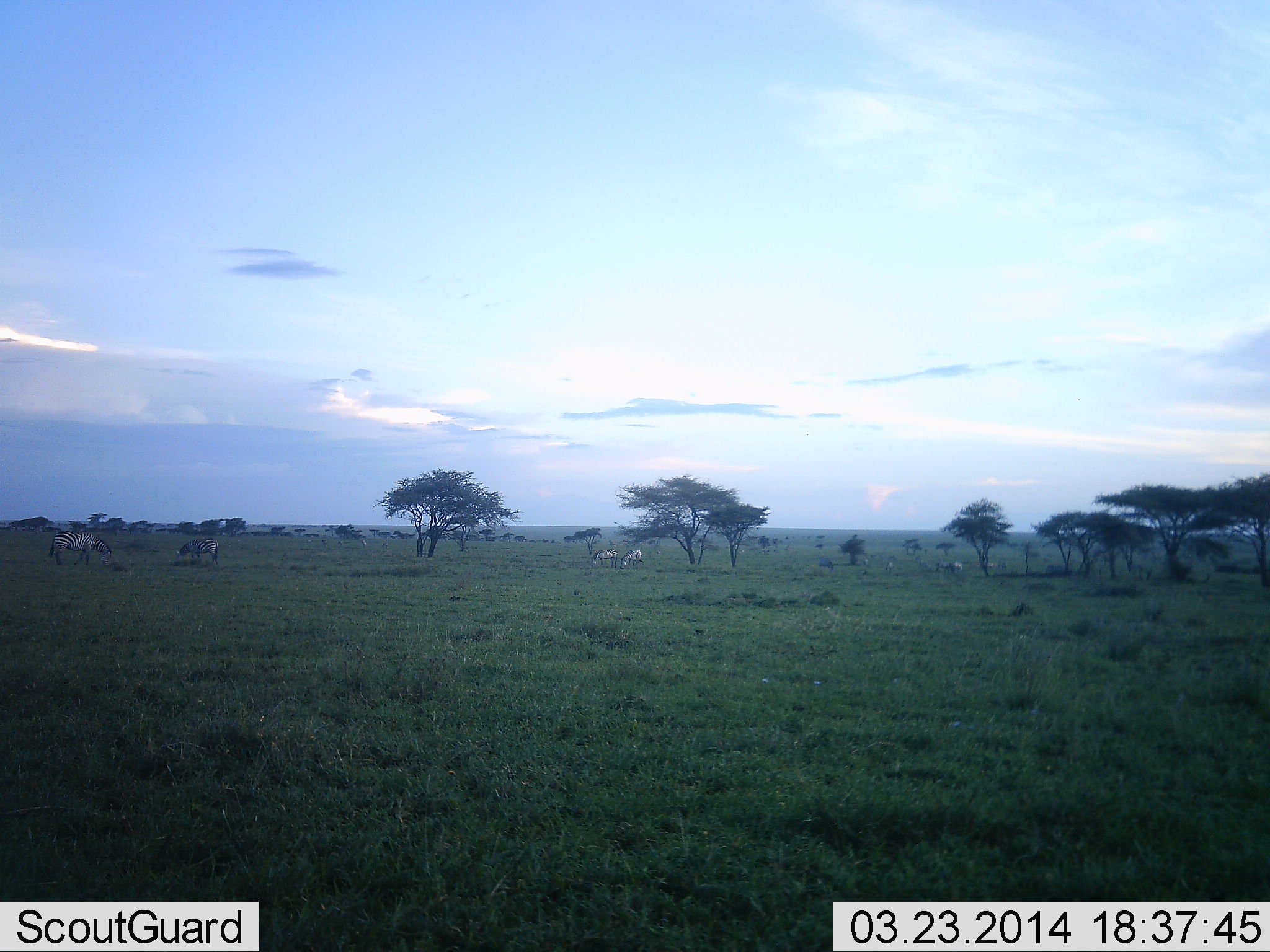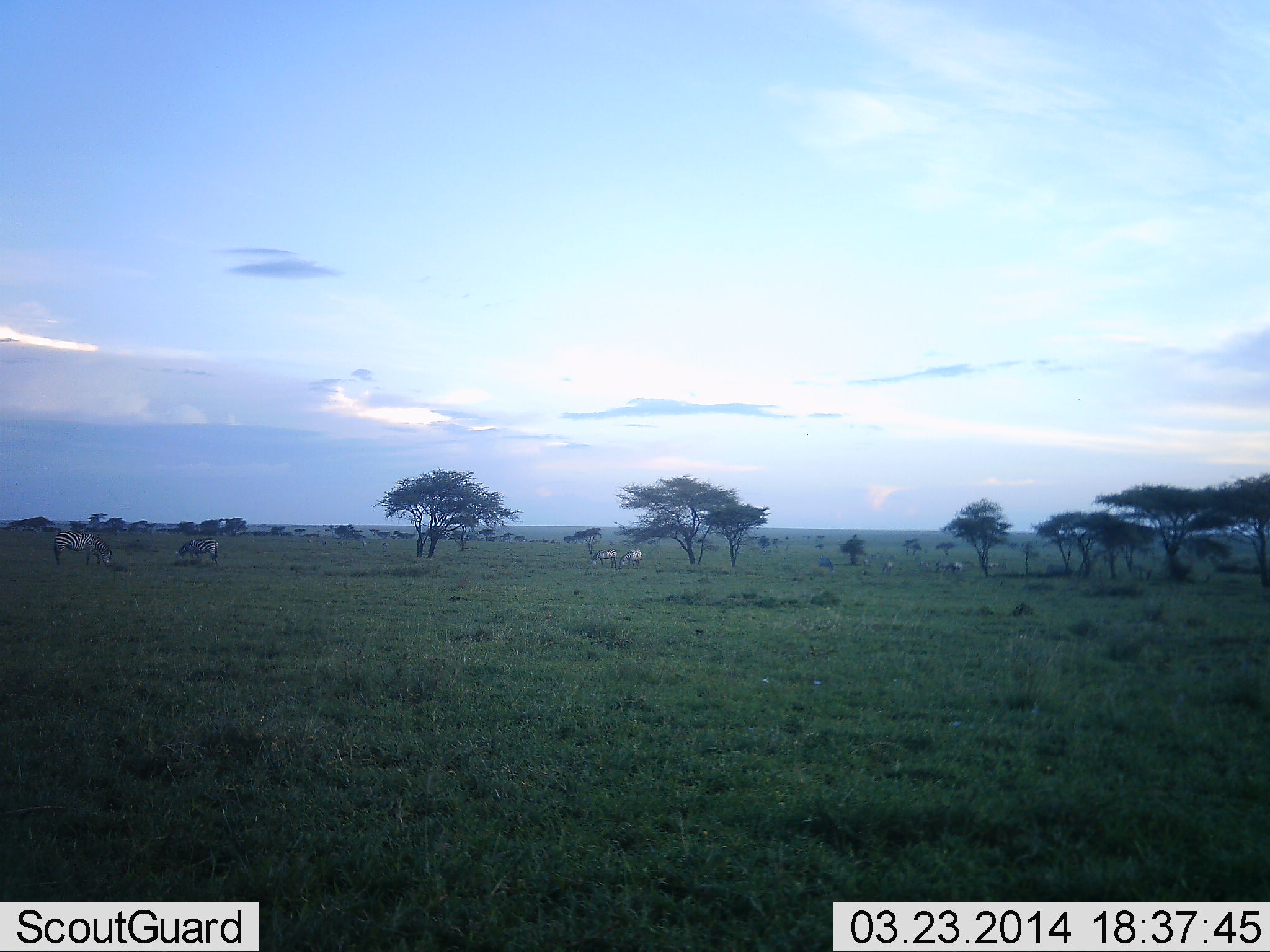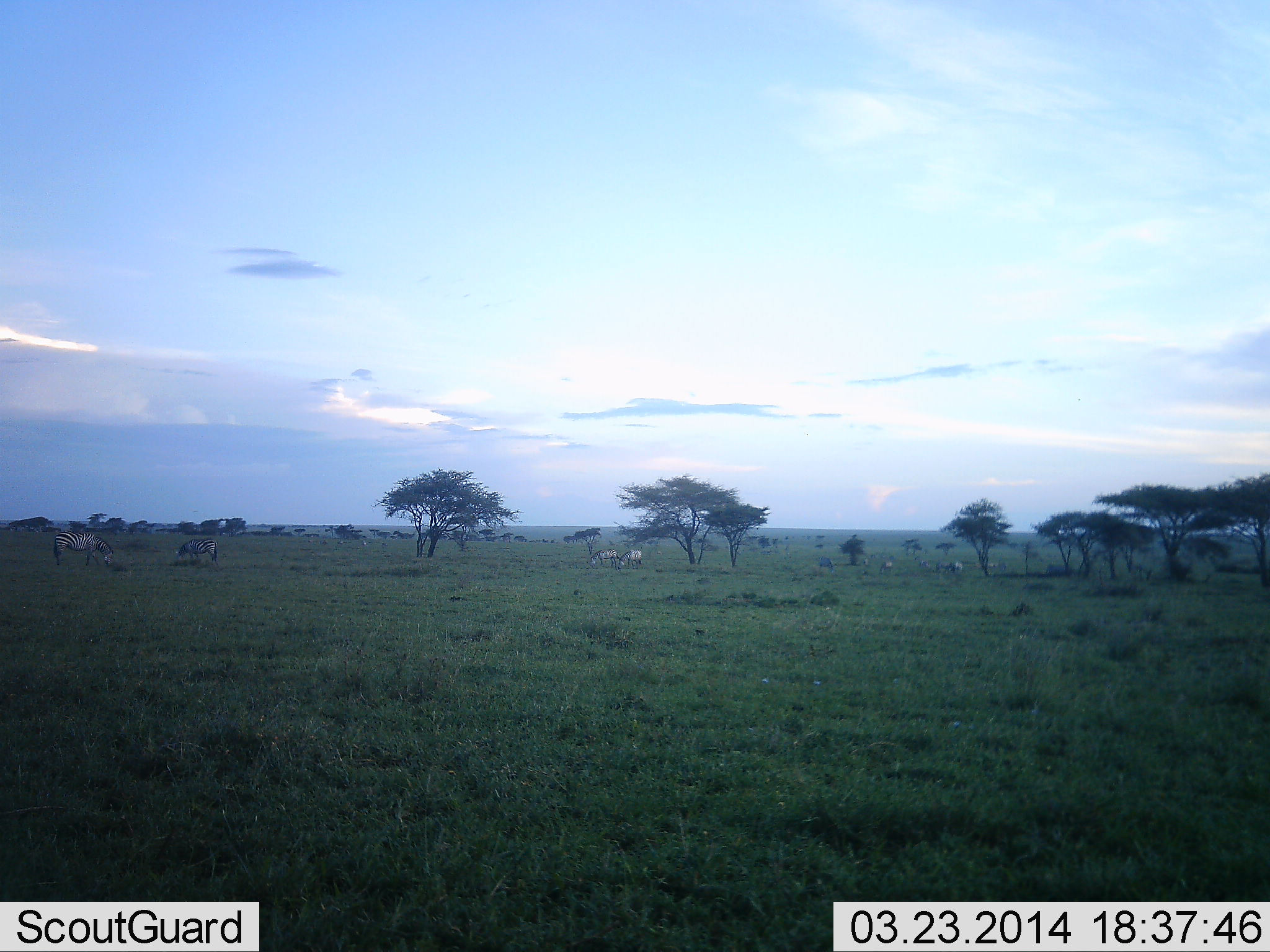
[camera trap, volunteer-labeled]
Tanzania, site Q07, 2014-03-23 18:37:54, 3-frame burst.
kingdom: Animalia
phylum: Chordata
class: Mammalia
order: Perissodactyla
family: Equidae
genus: Equus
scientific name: Equus quagga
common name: plains zebra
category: zebra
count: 5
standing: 45%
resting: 0%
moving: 18%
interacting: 0%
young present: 0%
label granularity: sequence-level